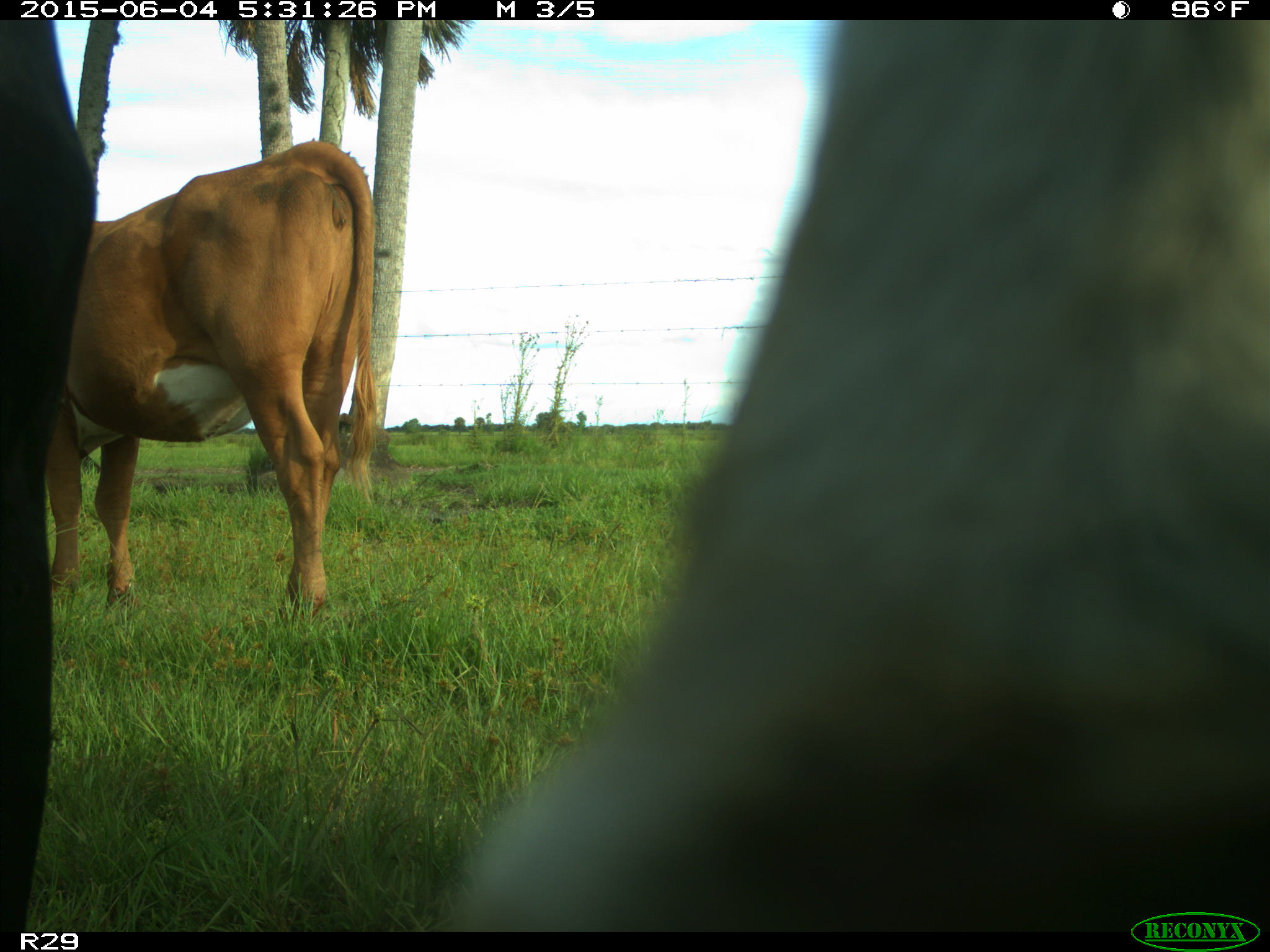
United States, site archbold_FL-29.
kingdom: Animalia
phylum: Chordata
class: Mammalia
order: Artiodactyla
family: Bovidae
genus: Bos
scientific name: Bos taurus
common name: domestic cow